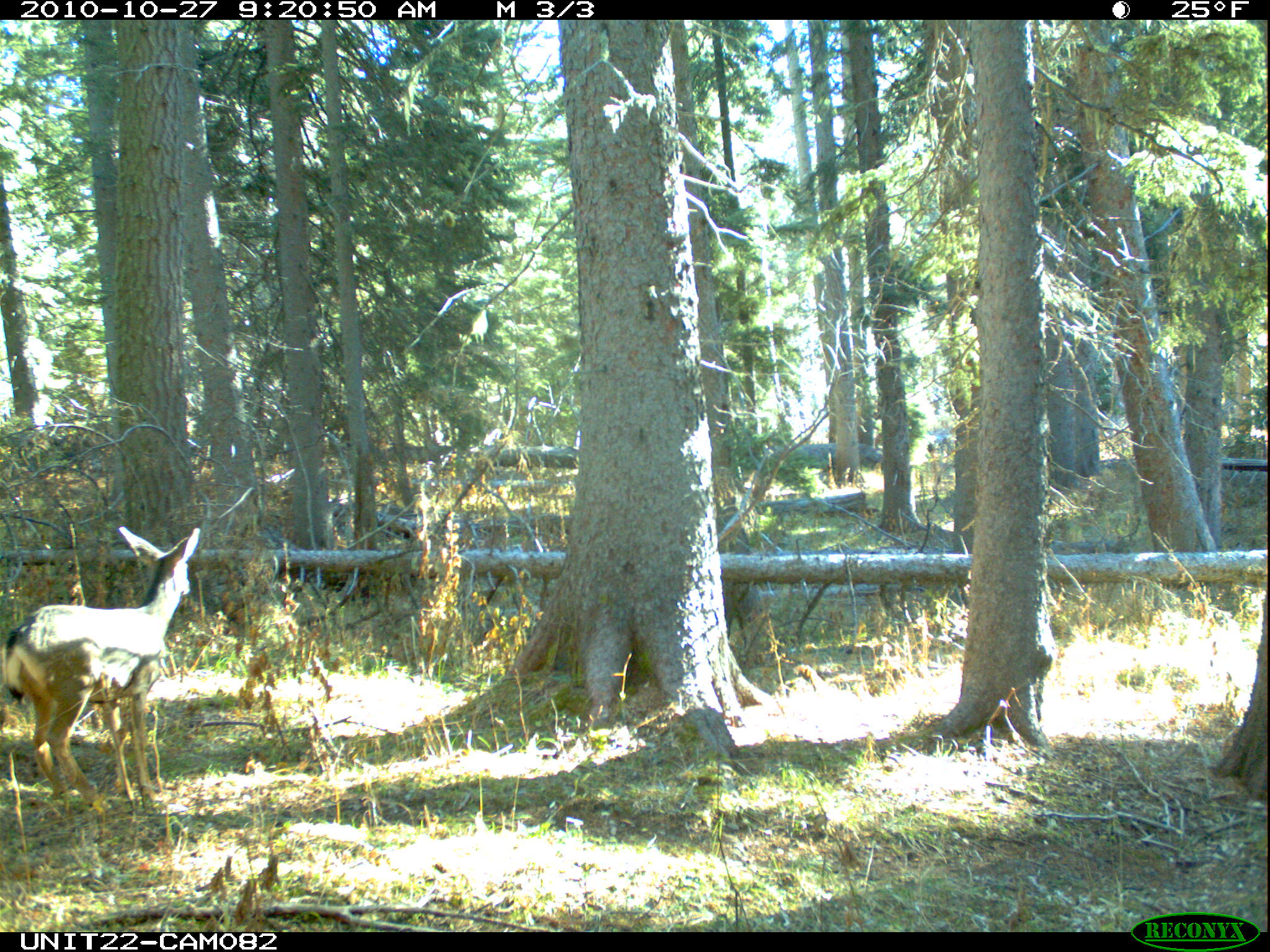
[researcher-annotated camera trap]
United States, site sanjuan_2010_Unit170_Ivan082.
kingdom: Animalia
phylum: Chordata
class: Mammalia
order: Artiodactyla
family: Cervidae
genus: Odocoileus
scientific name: Odocoileus hemionus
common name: mule deer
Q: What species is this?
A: Odocoileus hemionus (mule deer).